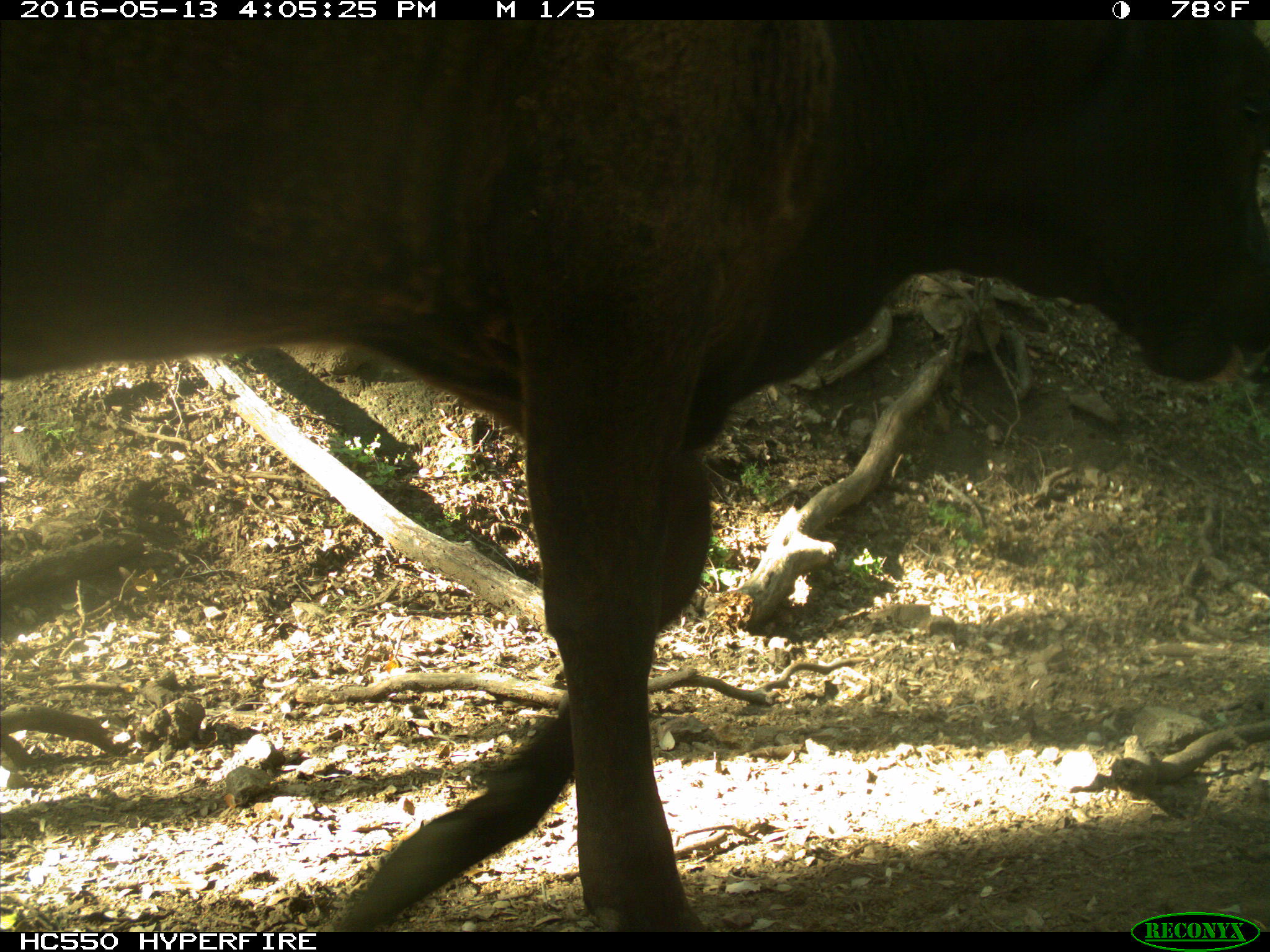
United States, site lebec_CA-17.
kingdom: Animalia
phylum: Chordata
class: Mammalia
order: Artiodactyla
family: Bovidae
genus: Bos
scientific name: Bos taurus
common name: domestic cow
Bos taurus (domestic cow).